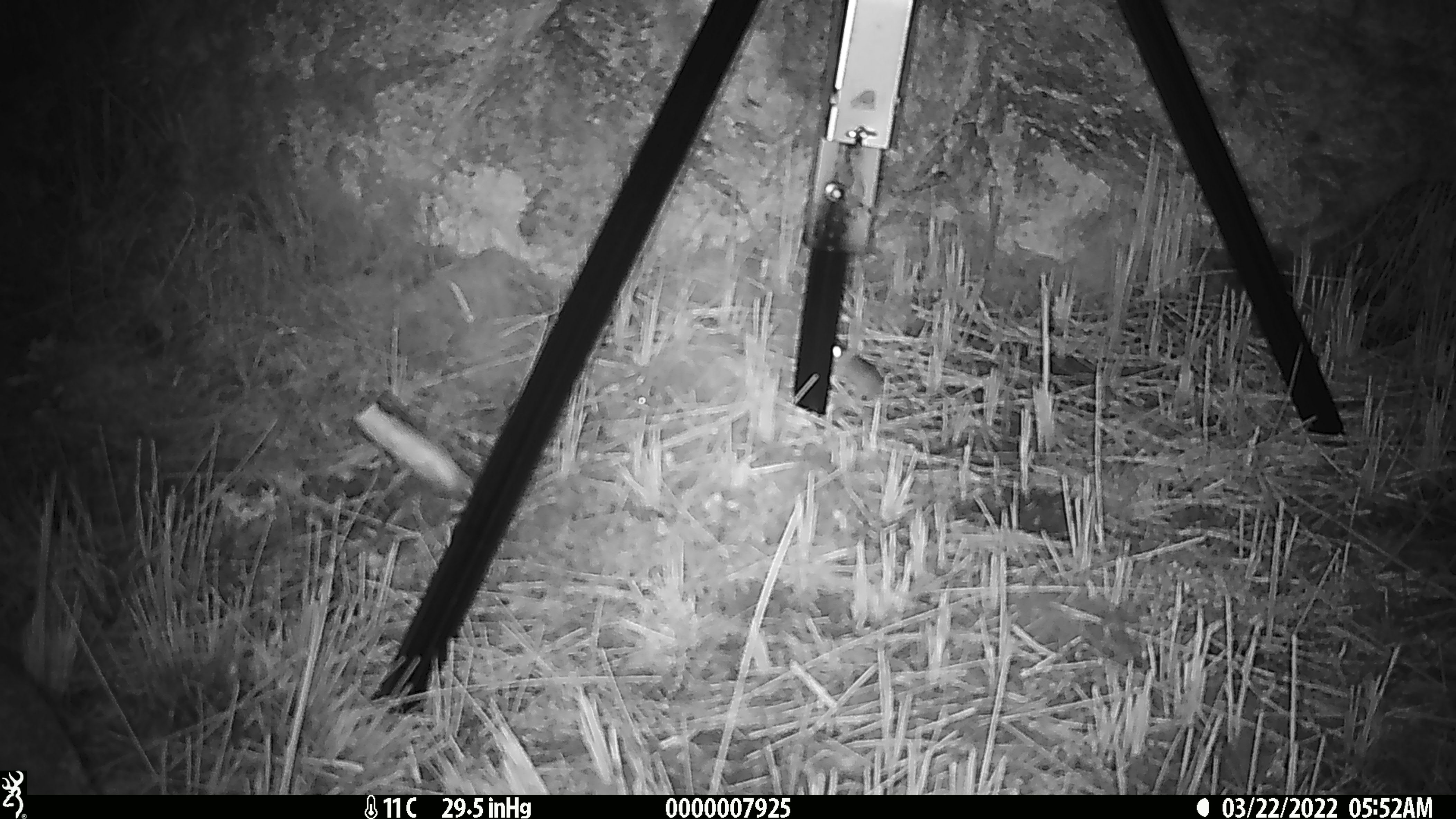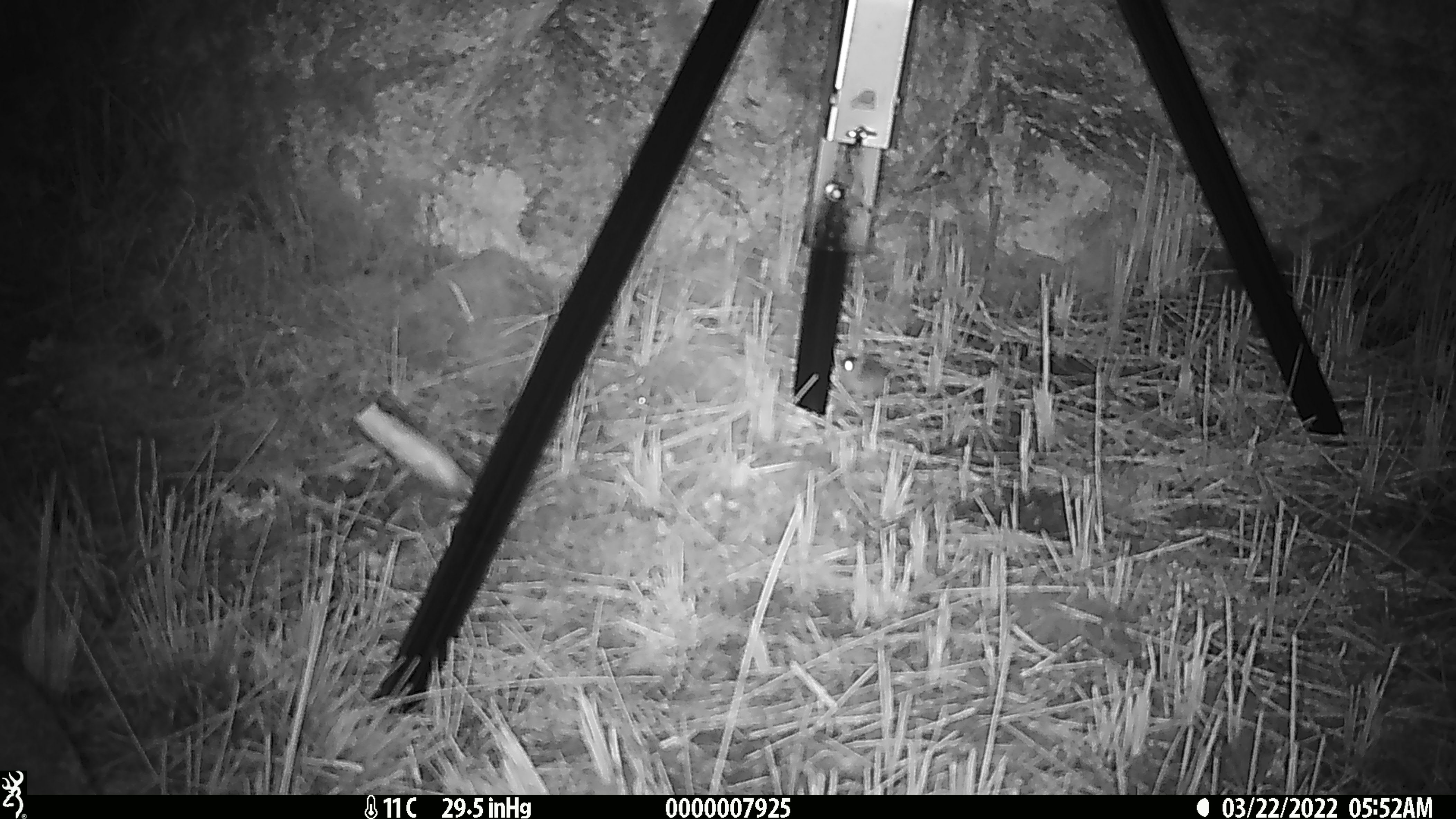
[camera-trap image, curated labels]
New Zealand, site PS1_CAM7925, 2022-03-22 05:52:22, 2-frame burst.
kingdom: Animalia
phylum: Chordata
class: Mammalia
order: Rodentia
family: Muridae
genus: Mus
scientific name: Mus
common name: mouse